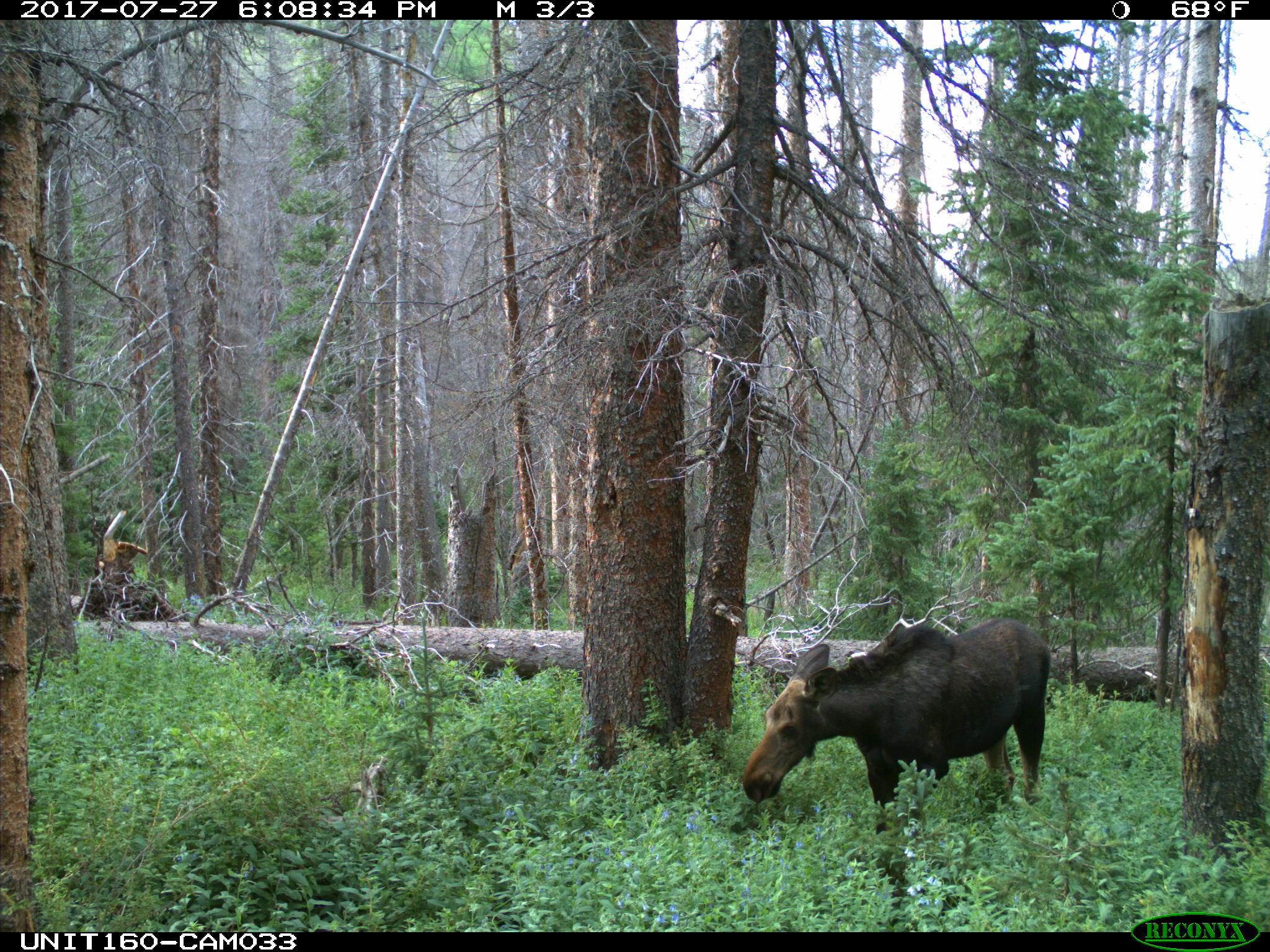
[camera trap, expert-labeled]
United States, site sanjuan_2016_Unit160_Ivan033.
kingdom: Animalia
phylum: Chordata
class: Mammalia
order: Artiodactyla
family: Cervidae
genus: Alces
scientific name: Alces alces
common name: moose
Alces alces (moose).